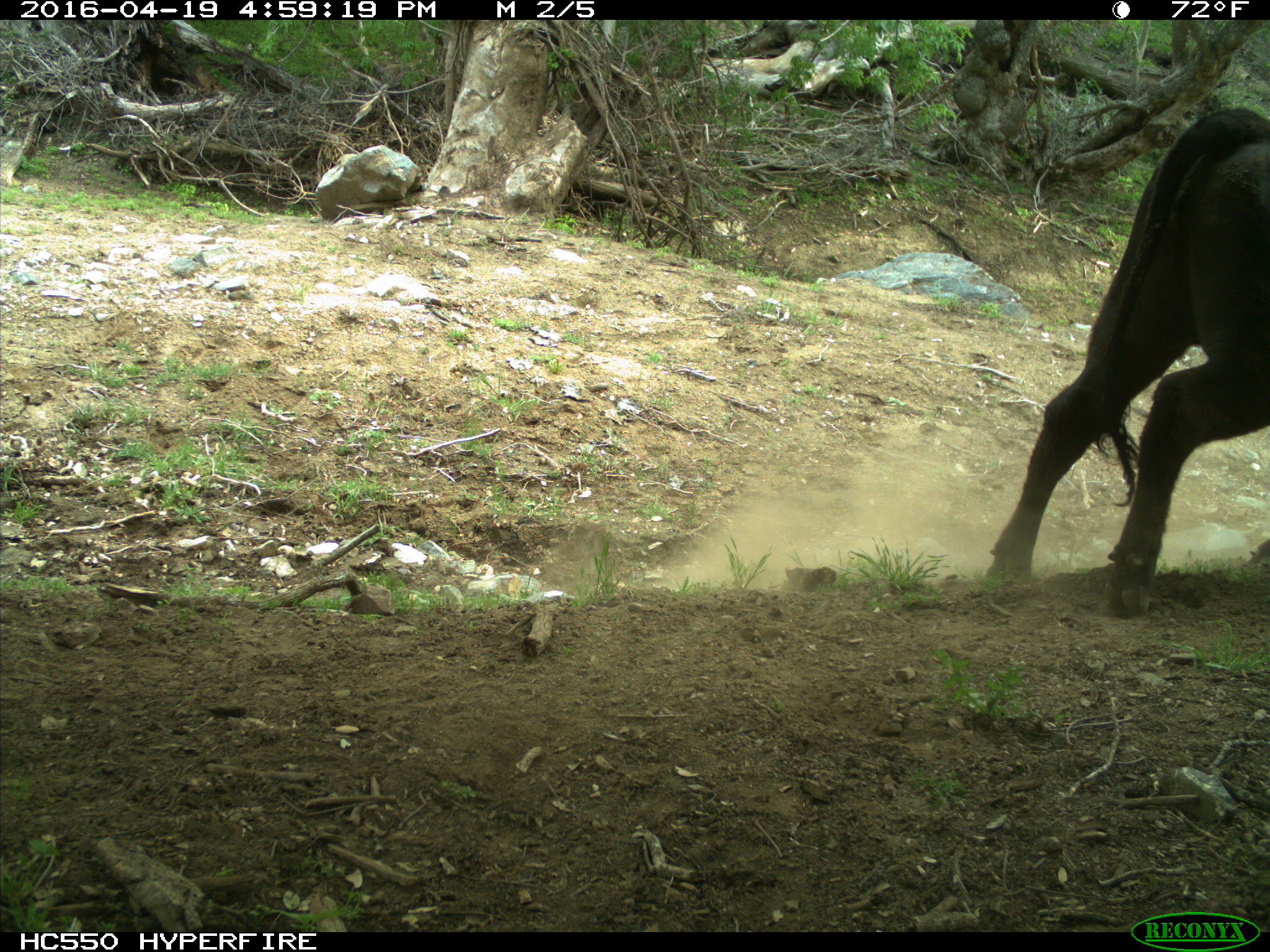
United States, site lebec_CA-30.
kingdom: Animalia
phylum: Chordata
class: Mammalia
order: Artiodactyla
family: Bovidae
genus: Bos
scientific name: Bos taurus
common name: domestic cow